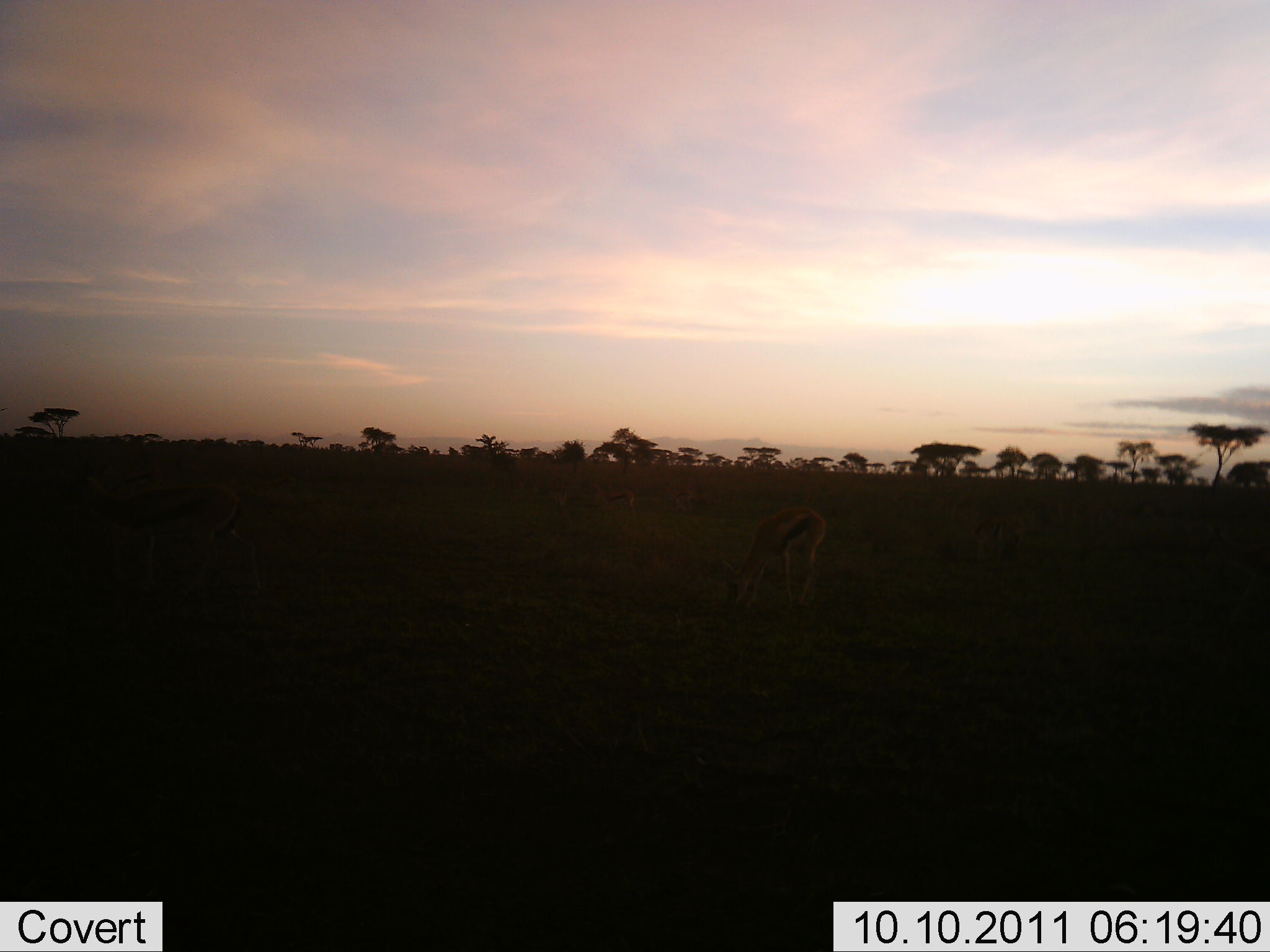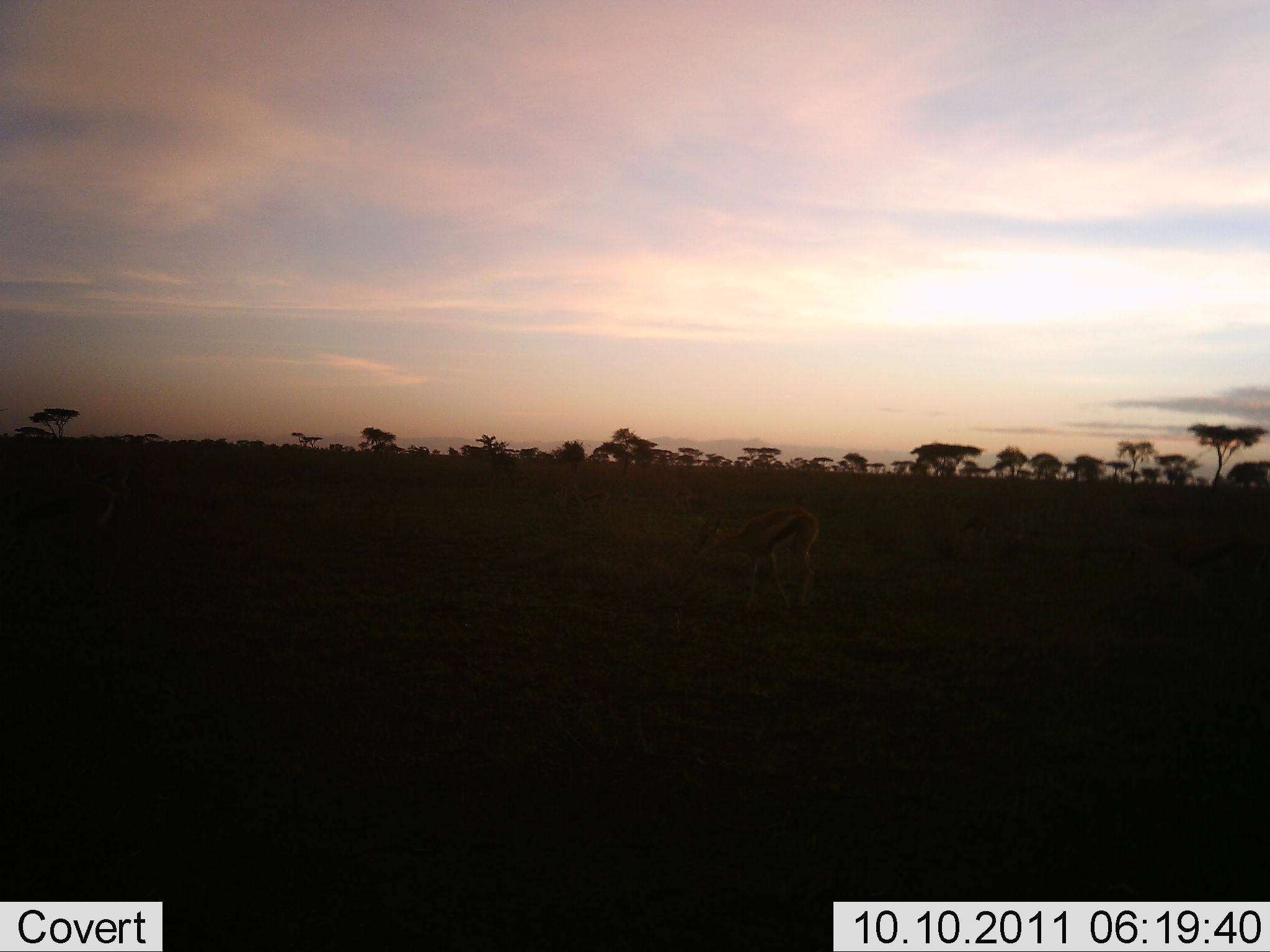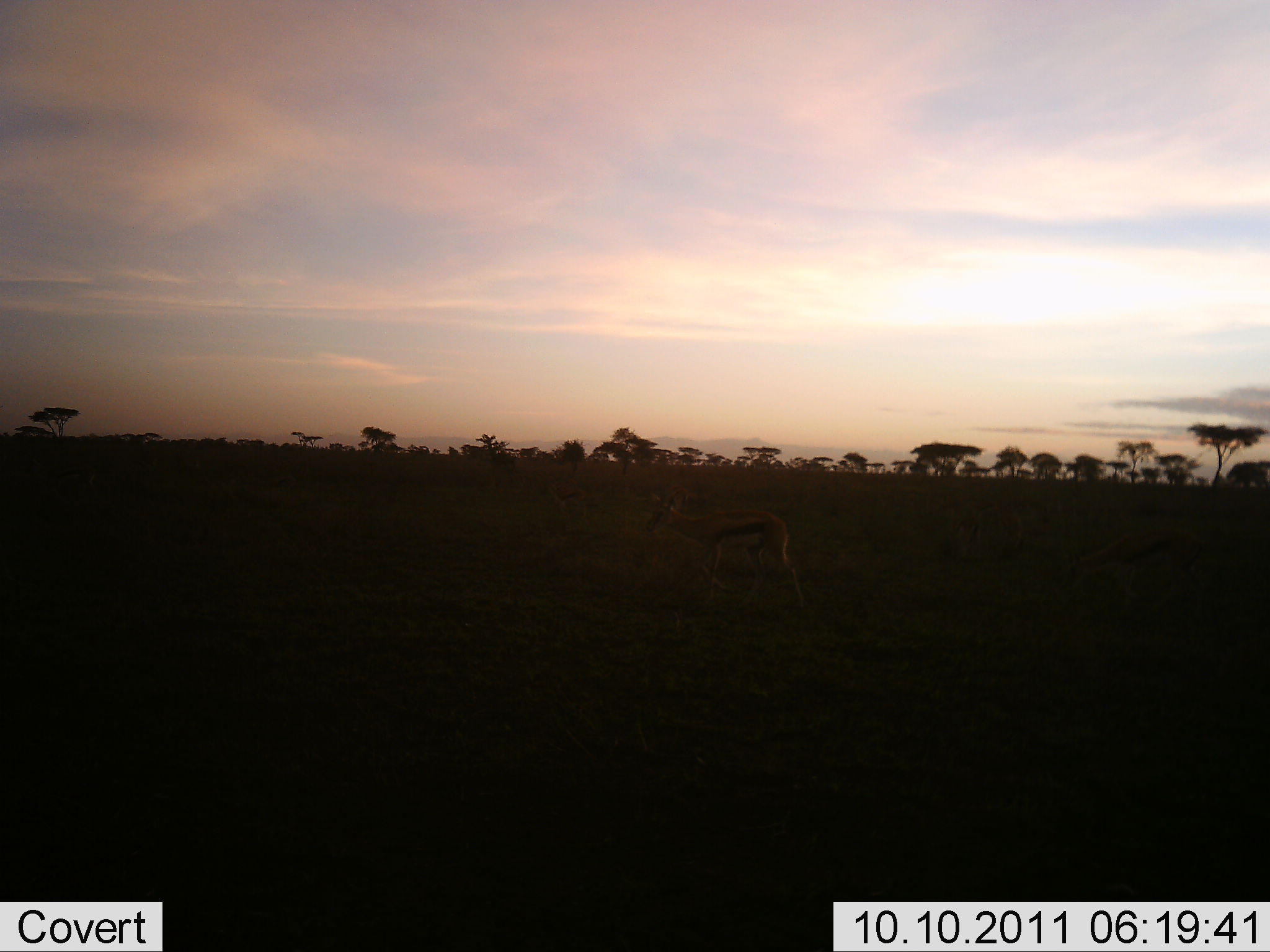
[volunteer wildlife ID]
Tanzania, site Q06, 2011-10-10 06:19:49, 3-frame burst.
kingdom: Animalia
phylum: Chordata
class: Mammalia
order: Artiodactyla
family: Bovidae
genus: Eudorcas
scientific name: Eudorcas thomsonii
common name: thomson's gazelle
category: gazellethomsons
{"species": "gazellethomsons (thomson's gazelle) (Eudorcas thomsonii)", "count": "1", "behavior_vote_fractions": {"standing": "17%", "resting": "0%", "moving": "25%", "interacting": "0%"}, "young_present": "0%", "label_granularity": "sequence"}